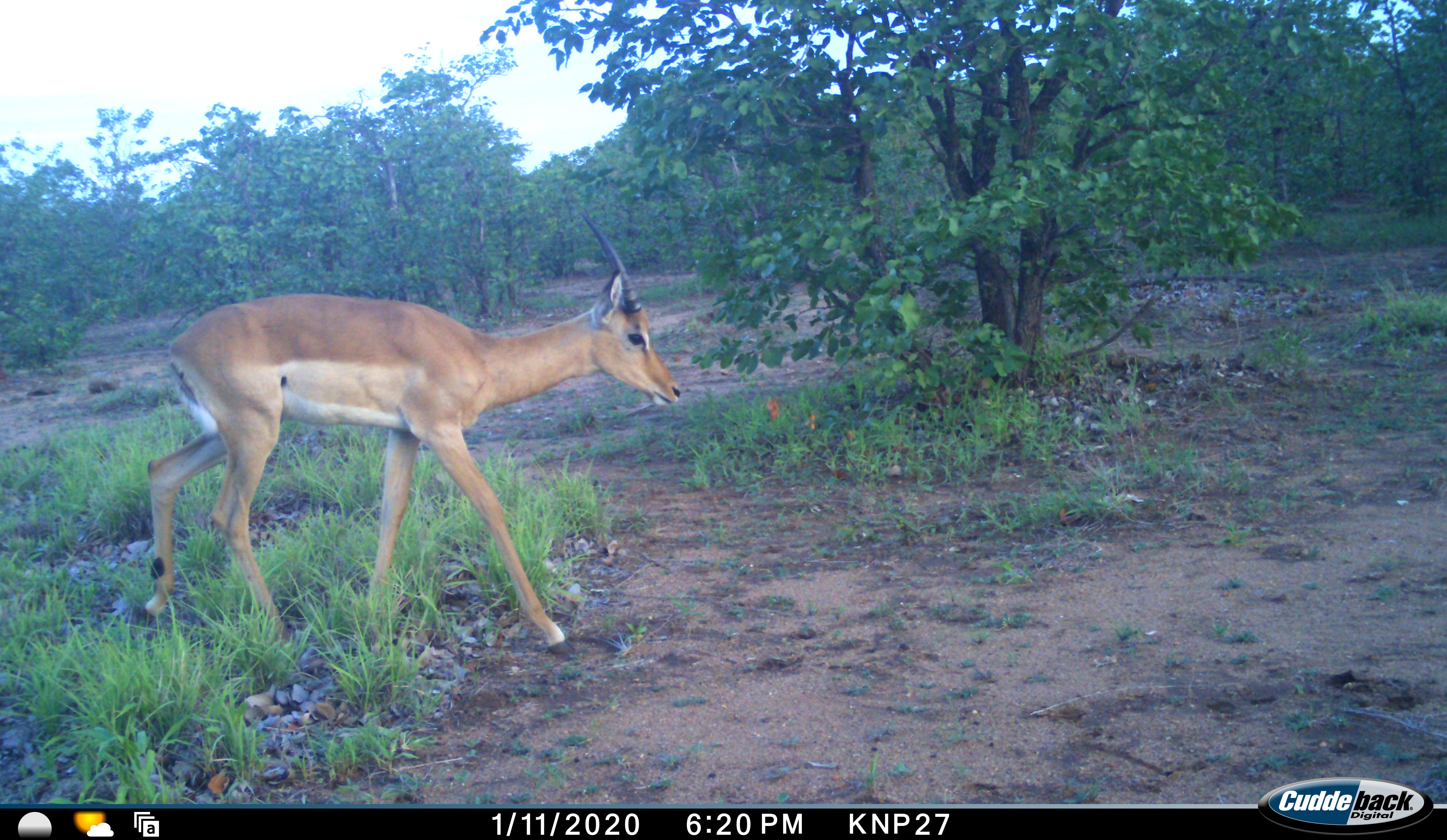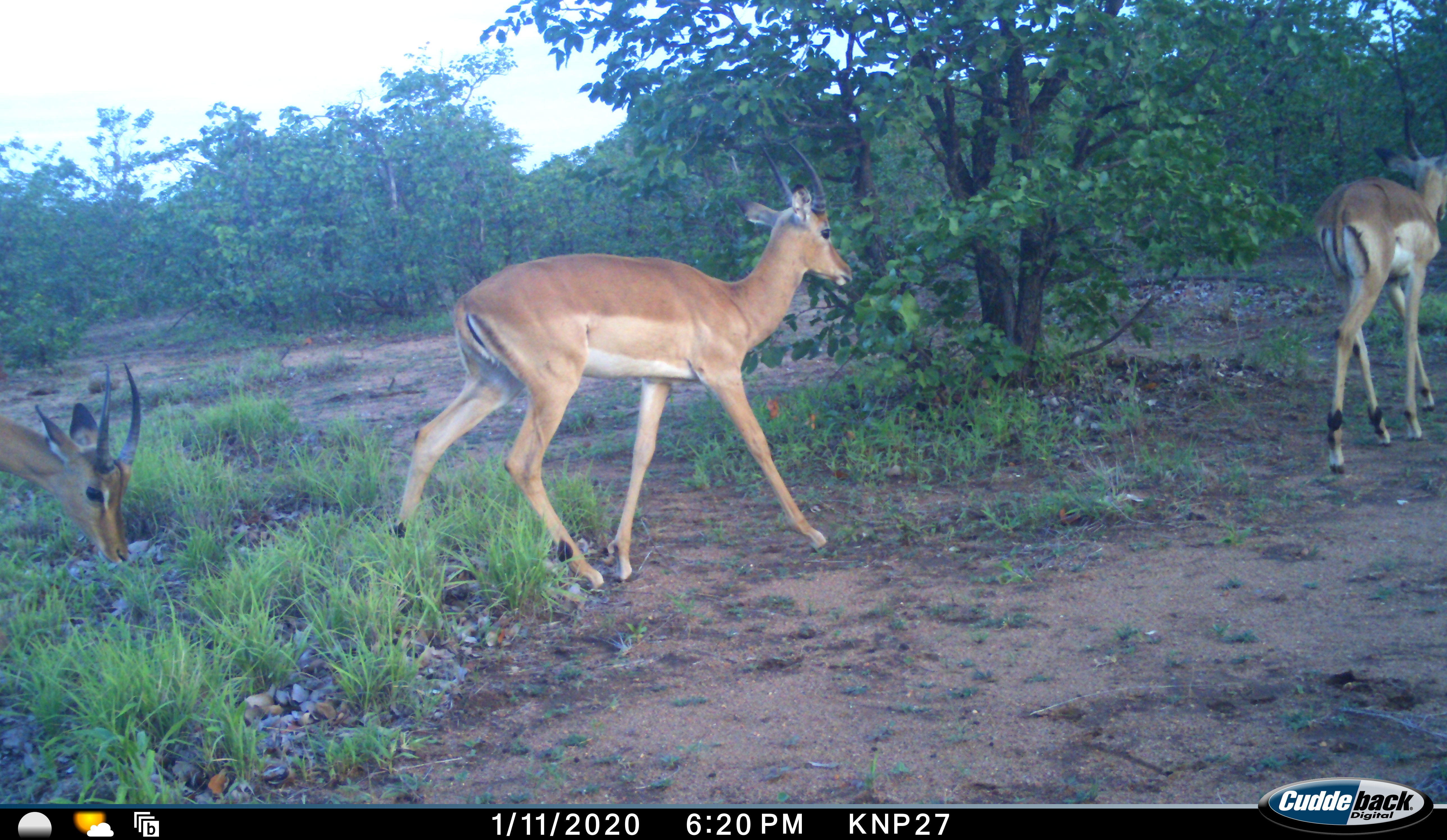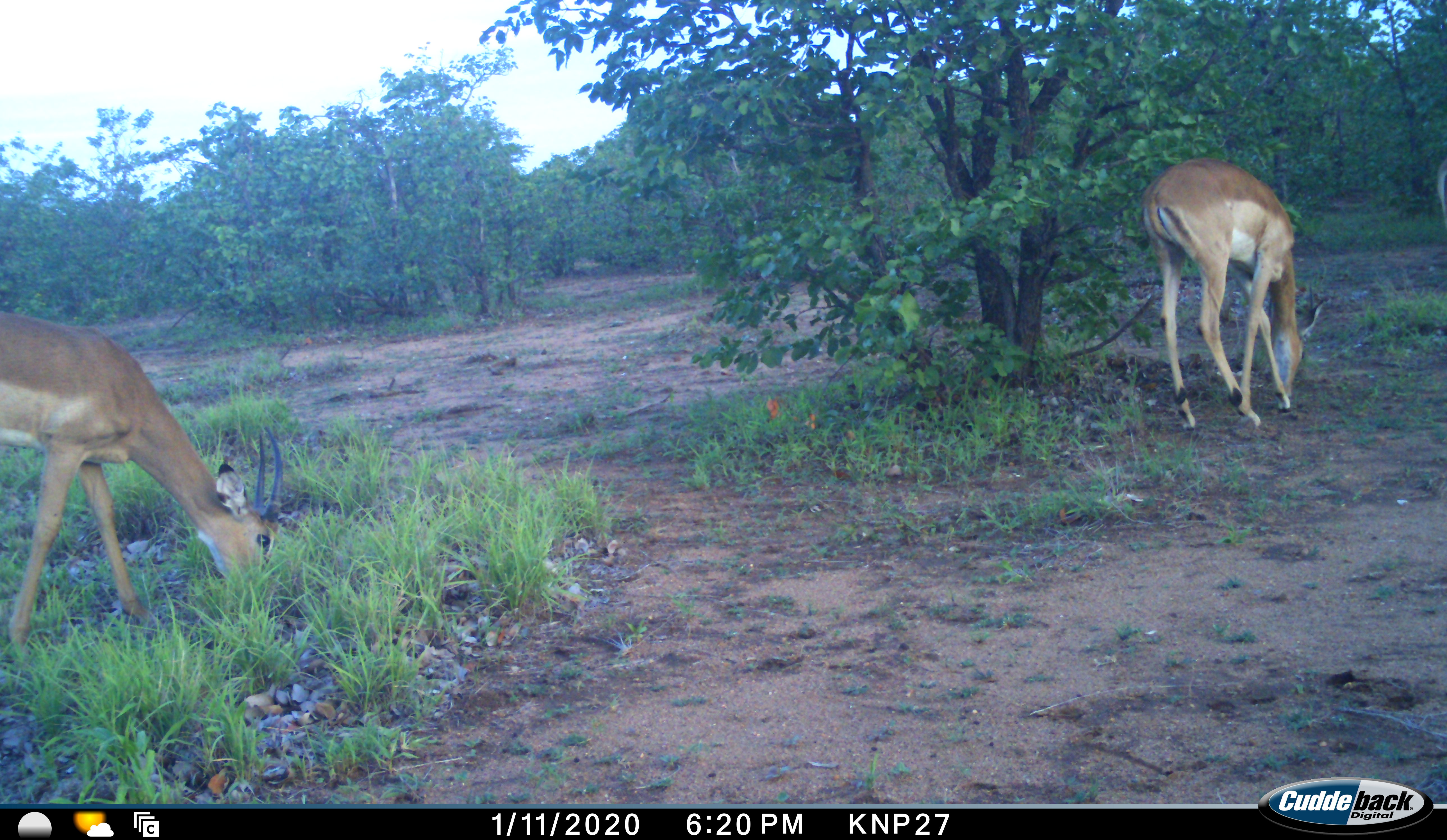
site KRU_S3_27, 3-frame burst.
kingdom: Animalia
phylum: Chordata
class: Mammalia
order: Artiodactyla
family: Bovidae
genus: Aepyceros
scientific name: Aepyceros melampus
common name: impala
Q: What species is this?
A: Impala (Aepyceros melampus).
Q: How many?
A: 3.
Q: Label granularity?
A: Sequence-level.